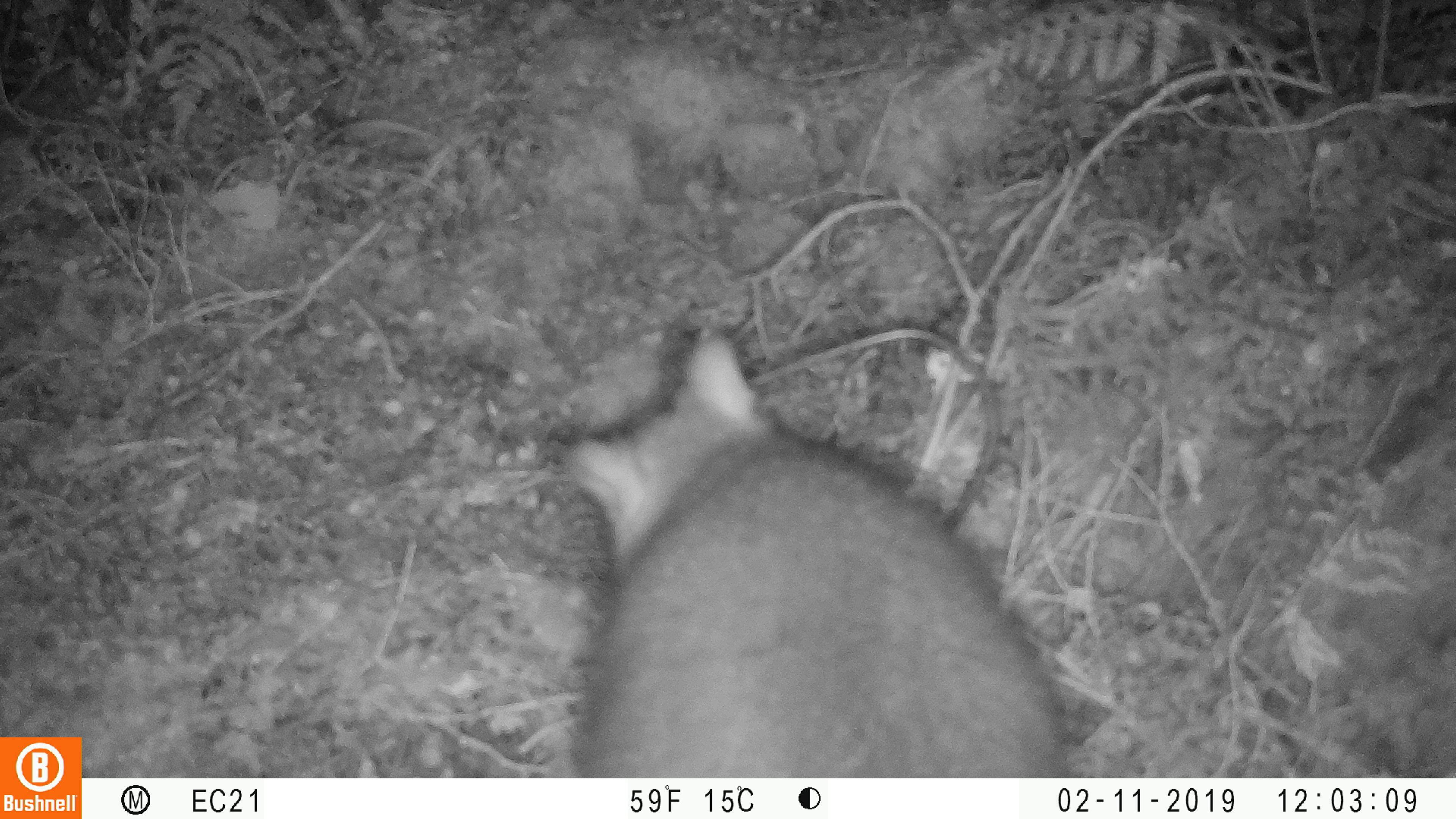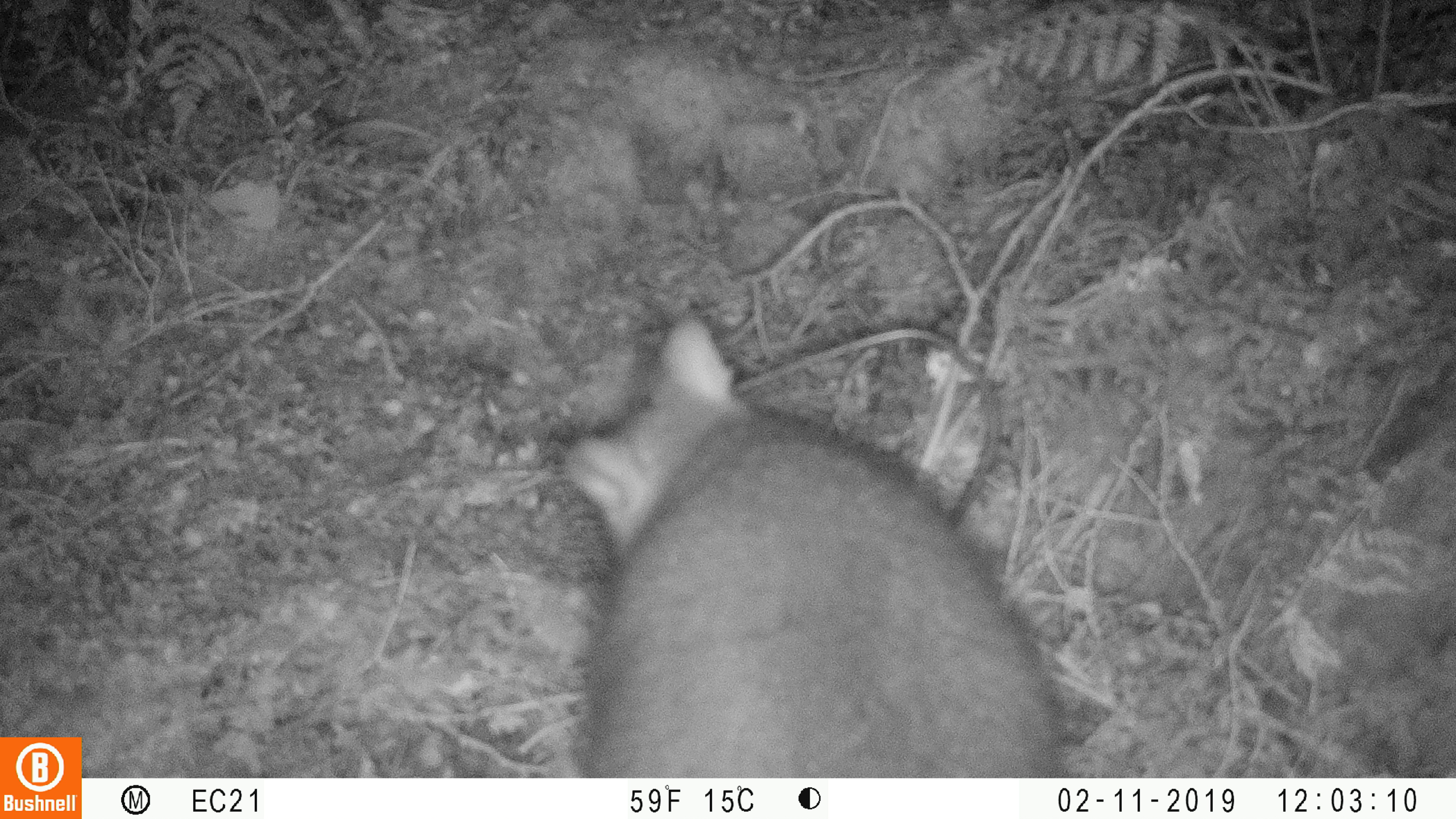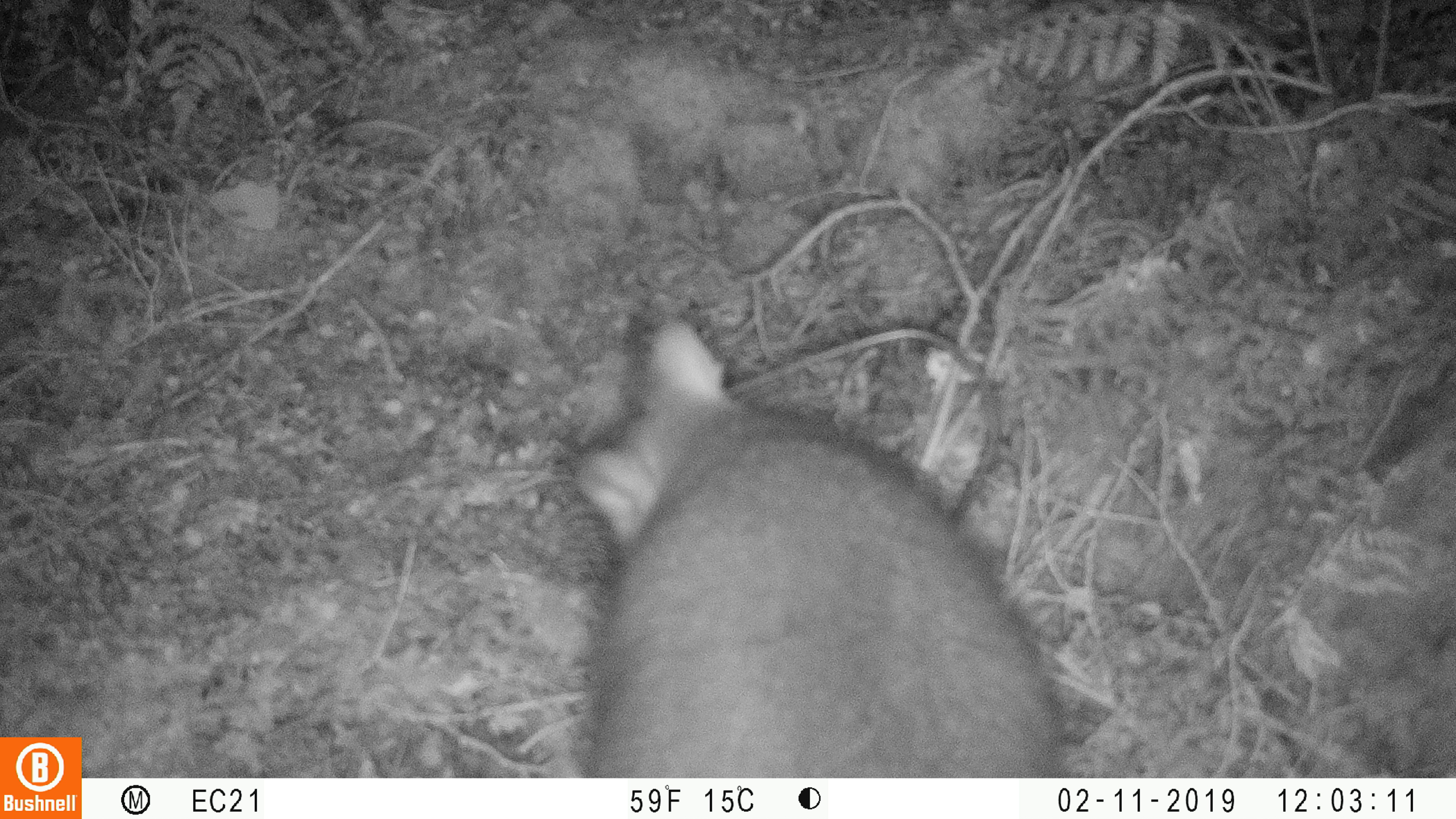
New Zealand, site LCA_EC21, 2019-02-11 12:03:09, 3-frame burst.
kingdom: Animalia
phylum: Chordata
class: Mammalia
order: Diprotodontia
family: Phalangeridae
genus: Trichosurus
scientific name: Trichosurus vulpecula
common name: common brushtail possum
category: possum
Possum (common brushtail possum) (Trichosurus vulpecula).